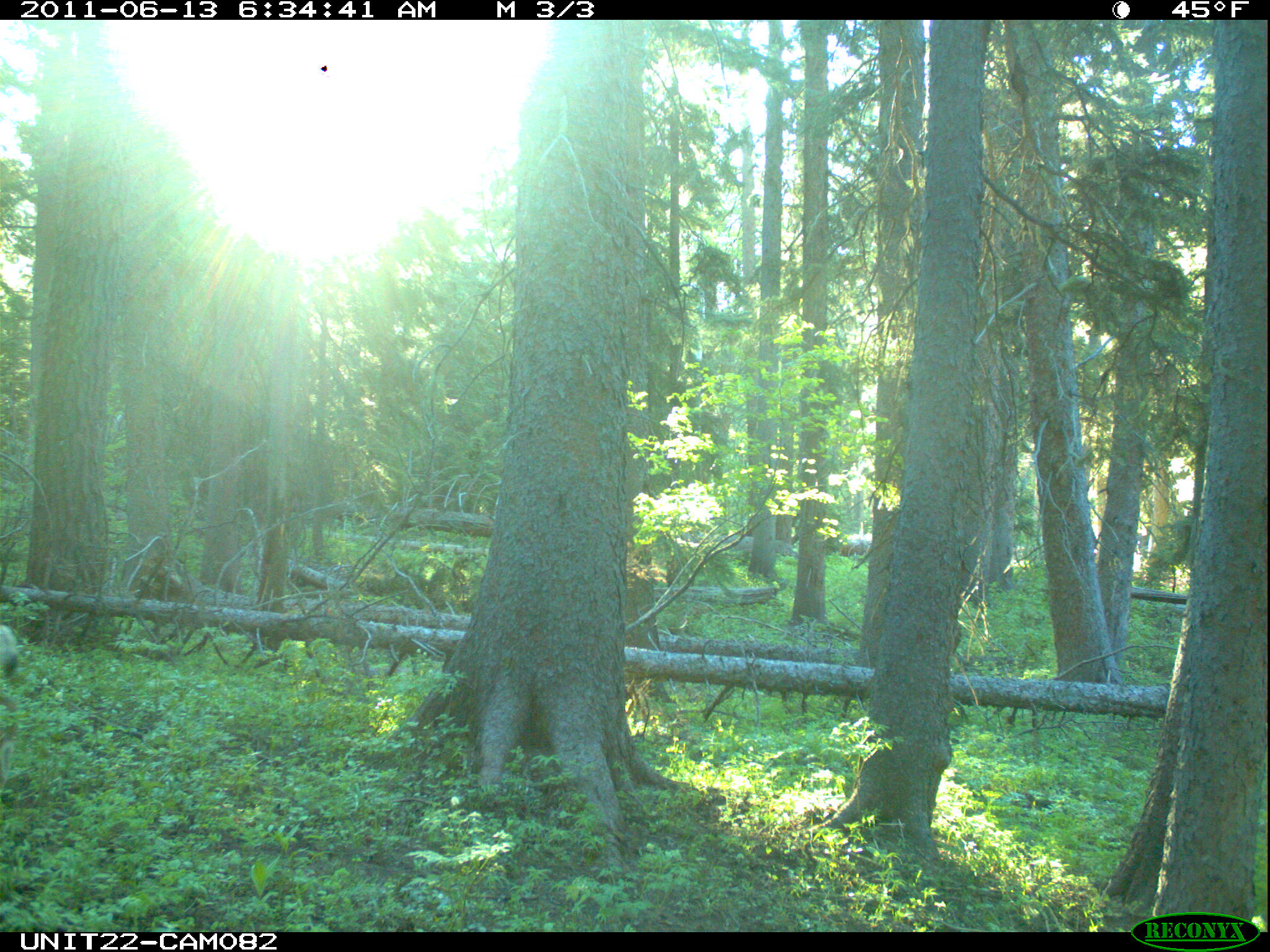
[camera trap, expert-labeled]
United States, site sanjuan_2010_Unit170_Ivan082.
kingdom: Animalia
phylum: Chordata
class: Mammalia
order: Artiodactyla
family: Cervidae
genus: Odocoileus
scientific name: Odocoileus hemionus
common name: mule deer